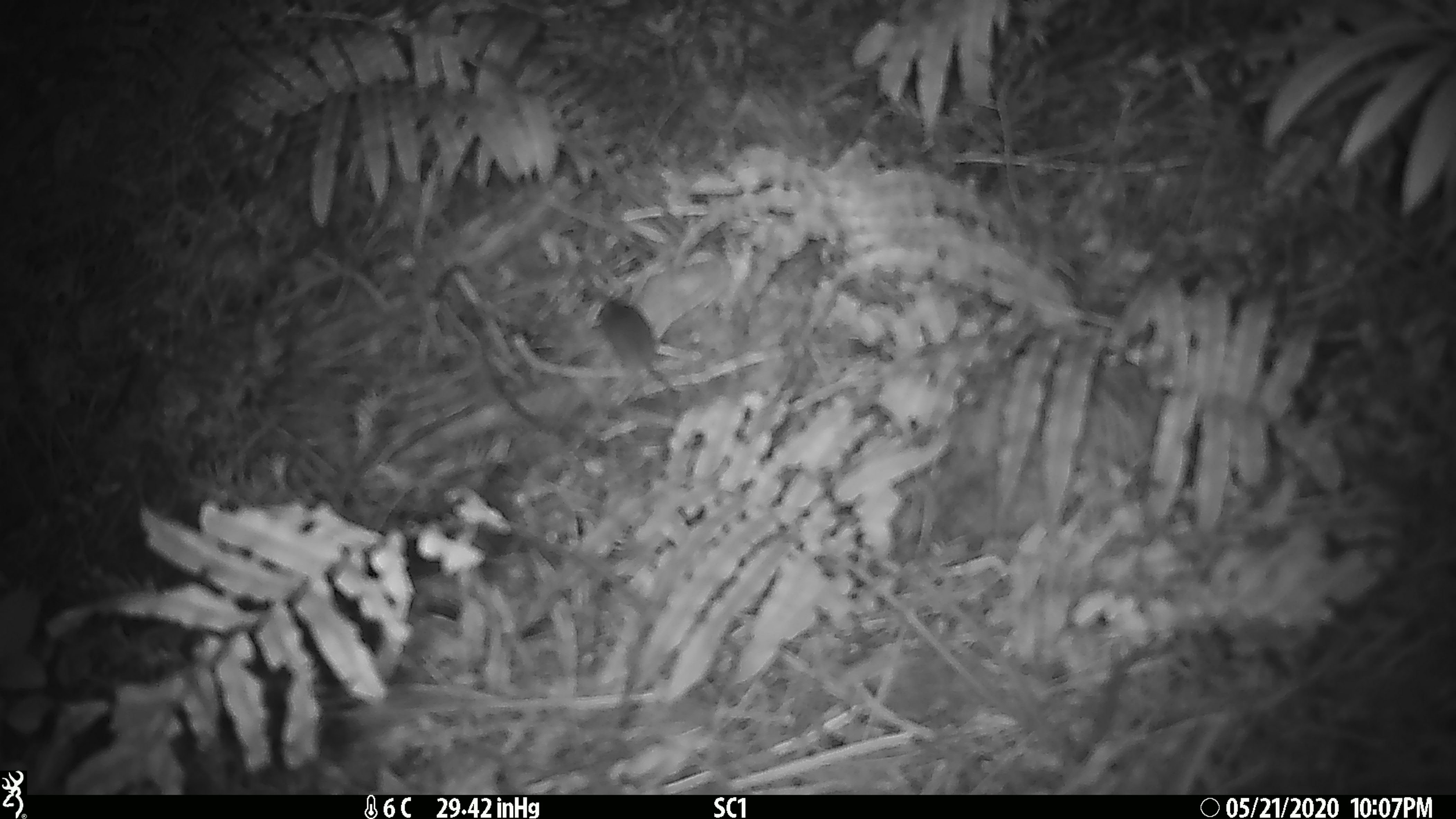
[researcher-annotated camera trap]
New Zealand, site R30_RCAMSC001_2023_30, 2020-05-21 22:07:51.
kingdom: Animalia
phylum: Chordata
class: Mammalia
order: Rodentia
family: Muridae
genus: Mus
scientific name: Mus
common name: mouse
Mouse (Mus).